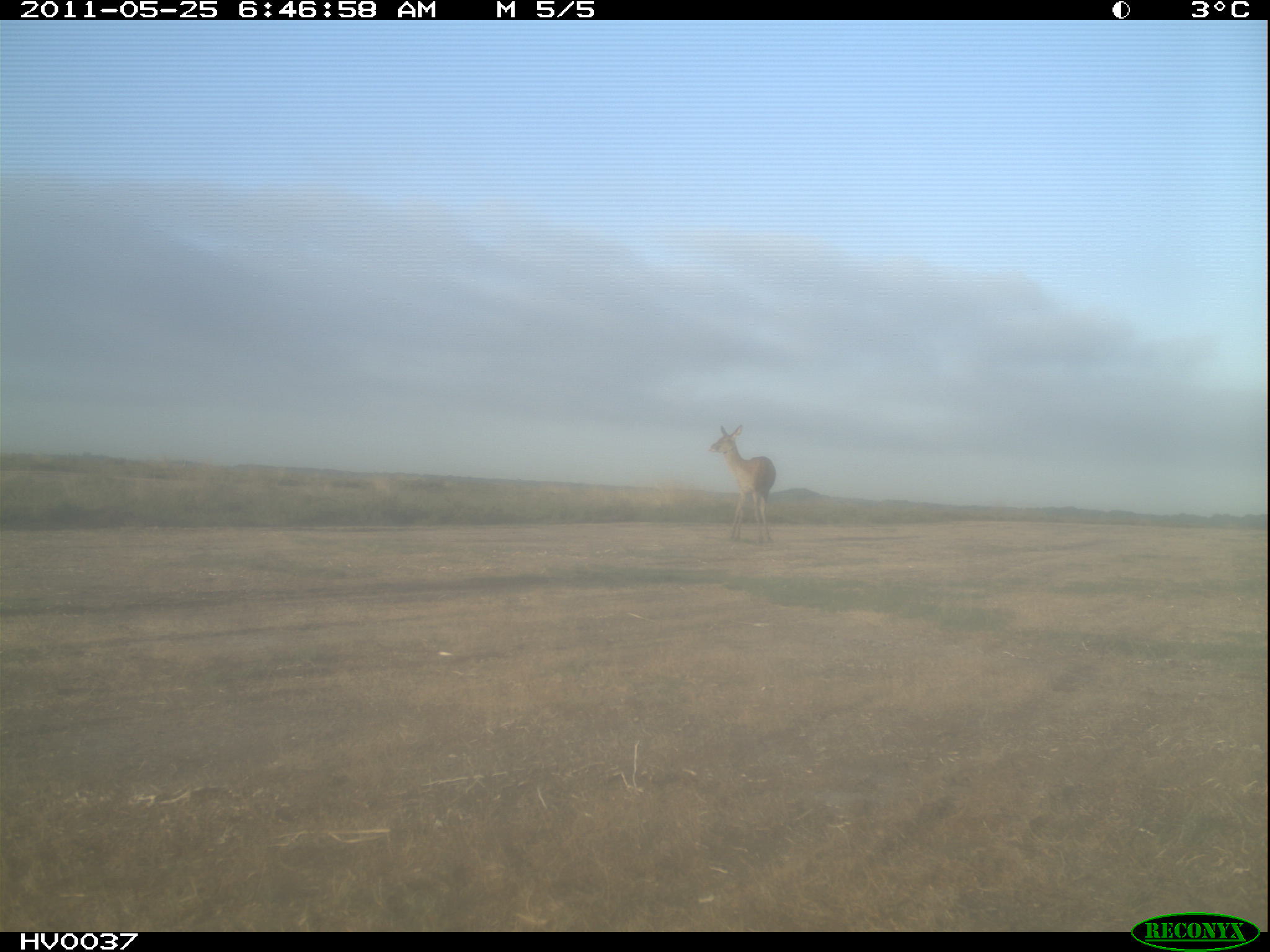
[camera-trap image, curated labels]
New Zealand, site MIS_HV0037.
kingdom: Animalia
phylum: Chordata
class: Mammalia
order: Artiodactyla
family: Cervidae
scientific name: Cervidae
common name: deer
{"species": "deer (Cervidae)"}